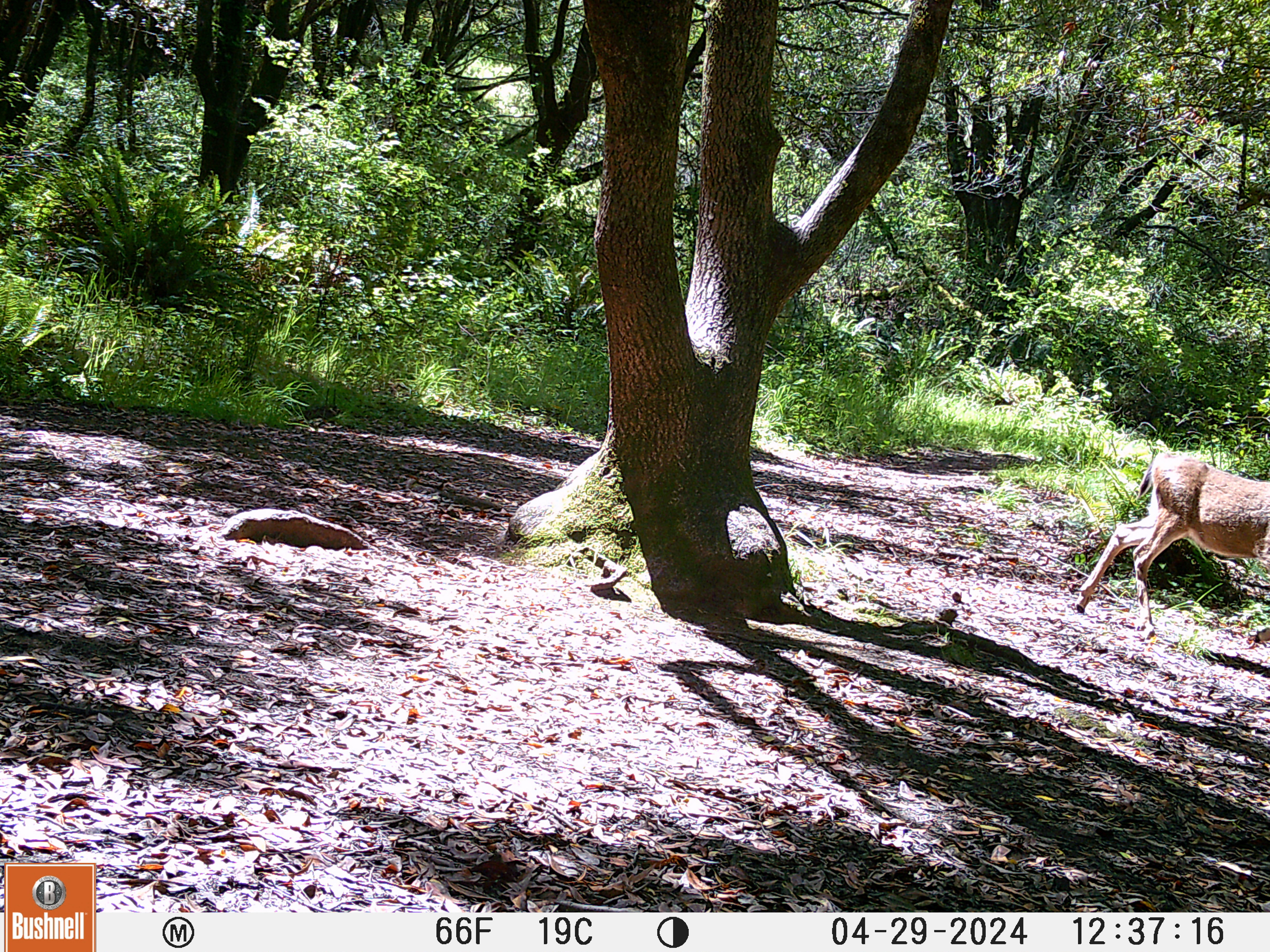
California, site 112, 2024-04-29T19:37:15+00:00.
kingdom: Animalia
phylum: Chordata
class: Mammalia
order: Artiodactyla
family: Cervidae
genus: Odocoileus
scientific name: Odocoileus hemionus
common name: mule deer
Mule deer (Odocoileus hemionus).